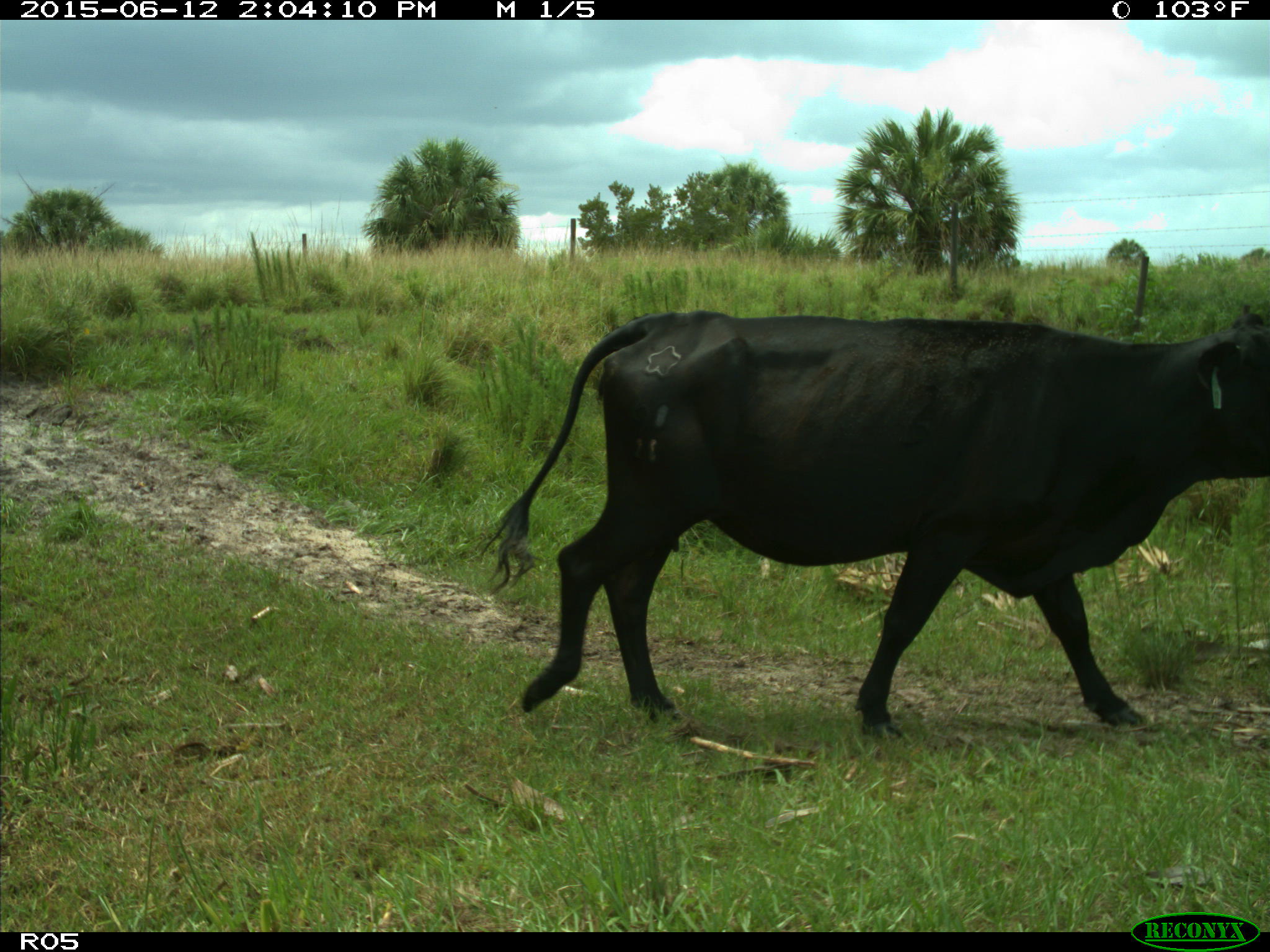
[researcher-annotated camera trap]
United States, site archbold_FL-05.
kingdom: Animalia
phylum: Chordata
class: Mammalia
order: Artiodactyla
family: Bovidae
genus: Bos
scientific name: Bos taurus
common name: domestic cow